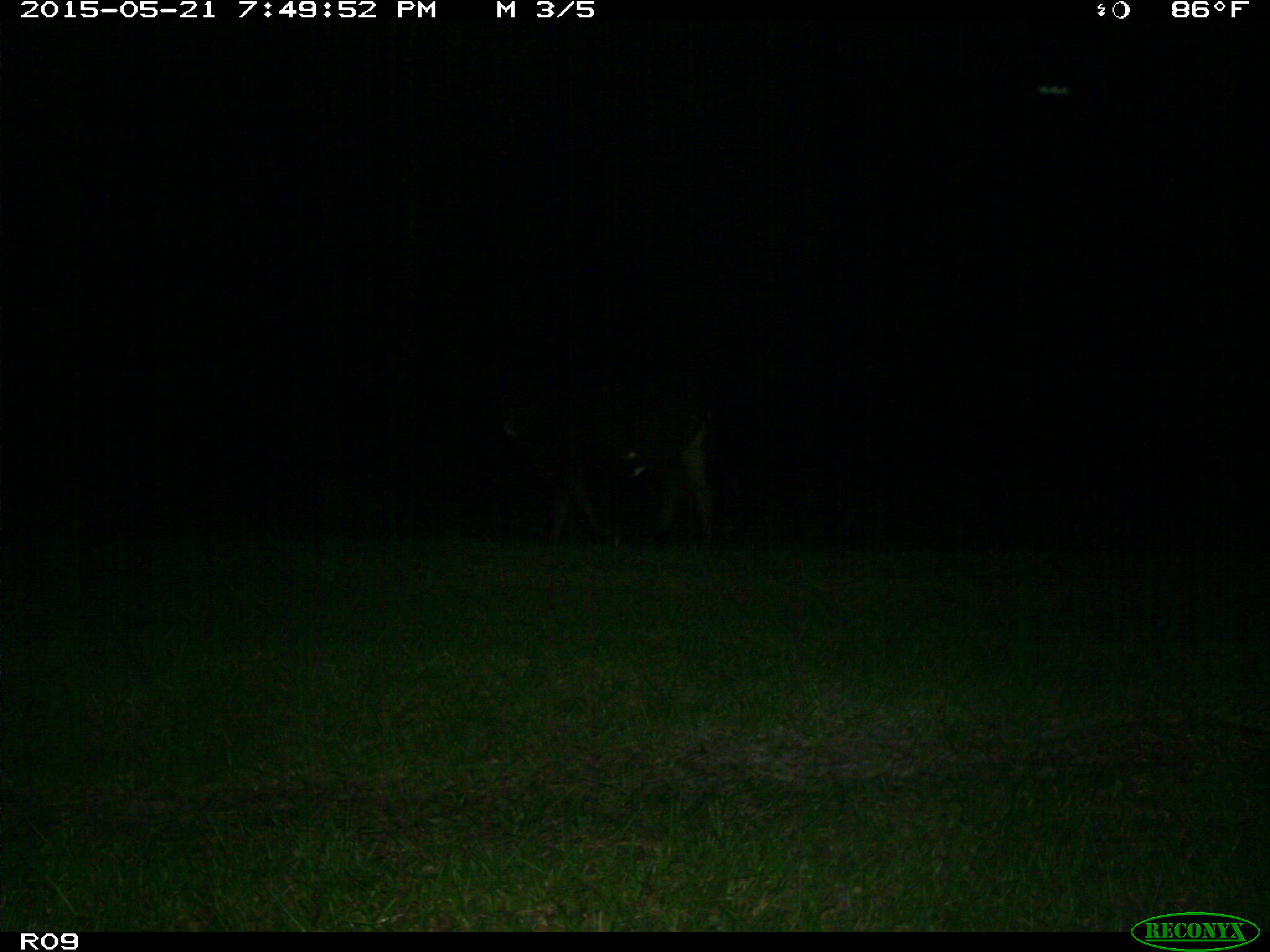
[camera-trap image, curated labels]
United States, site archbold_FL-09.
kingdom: Animalia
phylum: Chordata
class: Mammalia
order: Artiodactyla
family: Bovidae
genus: Bos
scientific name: Bos taurus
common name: domestic cow